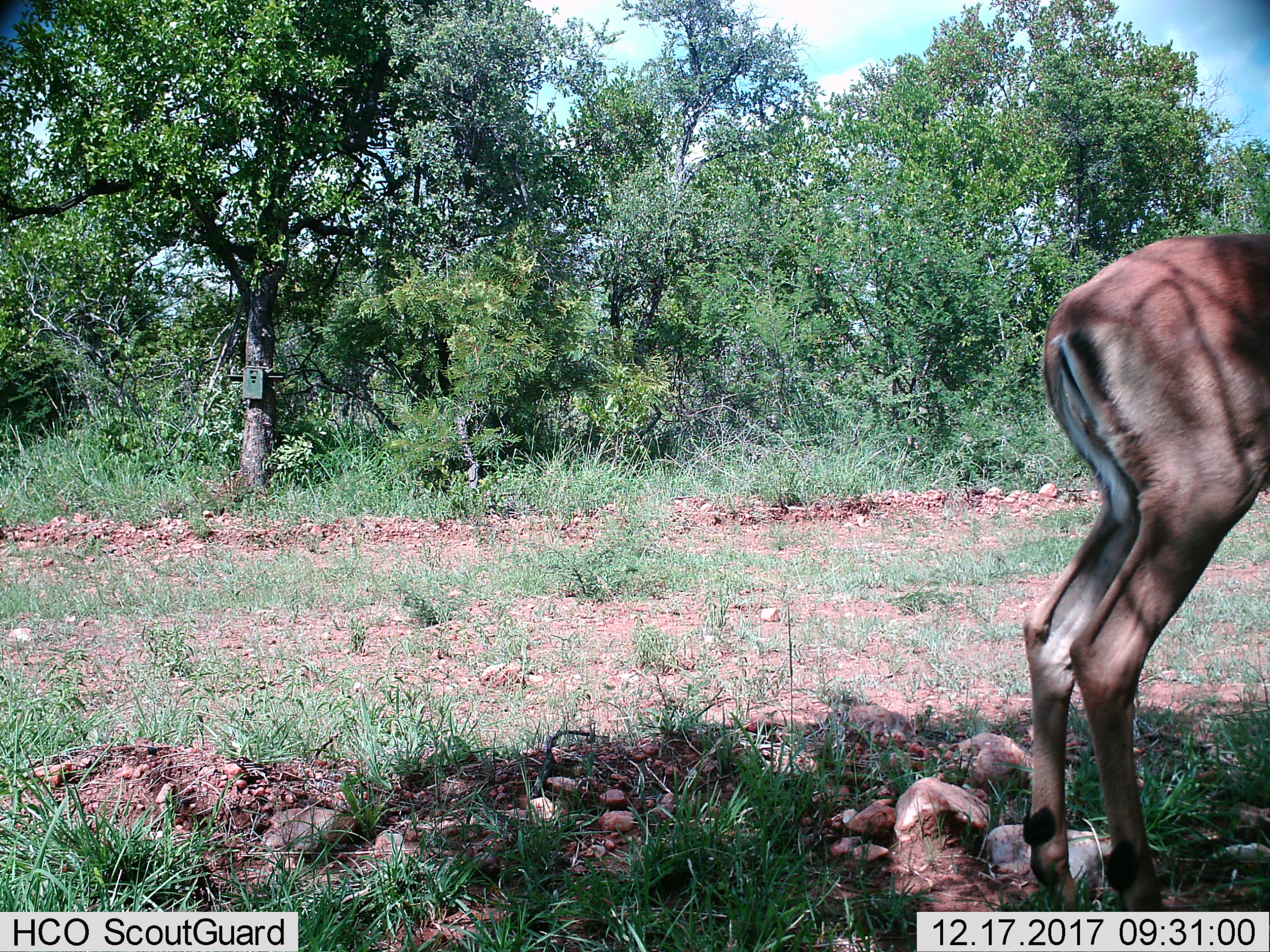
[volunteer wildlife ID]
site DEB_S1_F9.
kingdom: Animalia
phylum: Chordata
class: Mammalia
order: Artiodactyla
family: Bovidae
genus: Aepyceros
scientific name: Aepyceros melampus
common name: impala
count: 1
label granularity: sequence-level